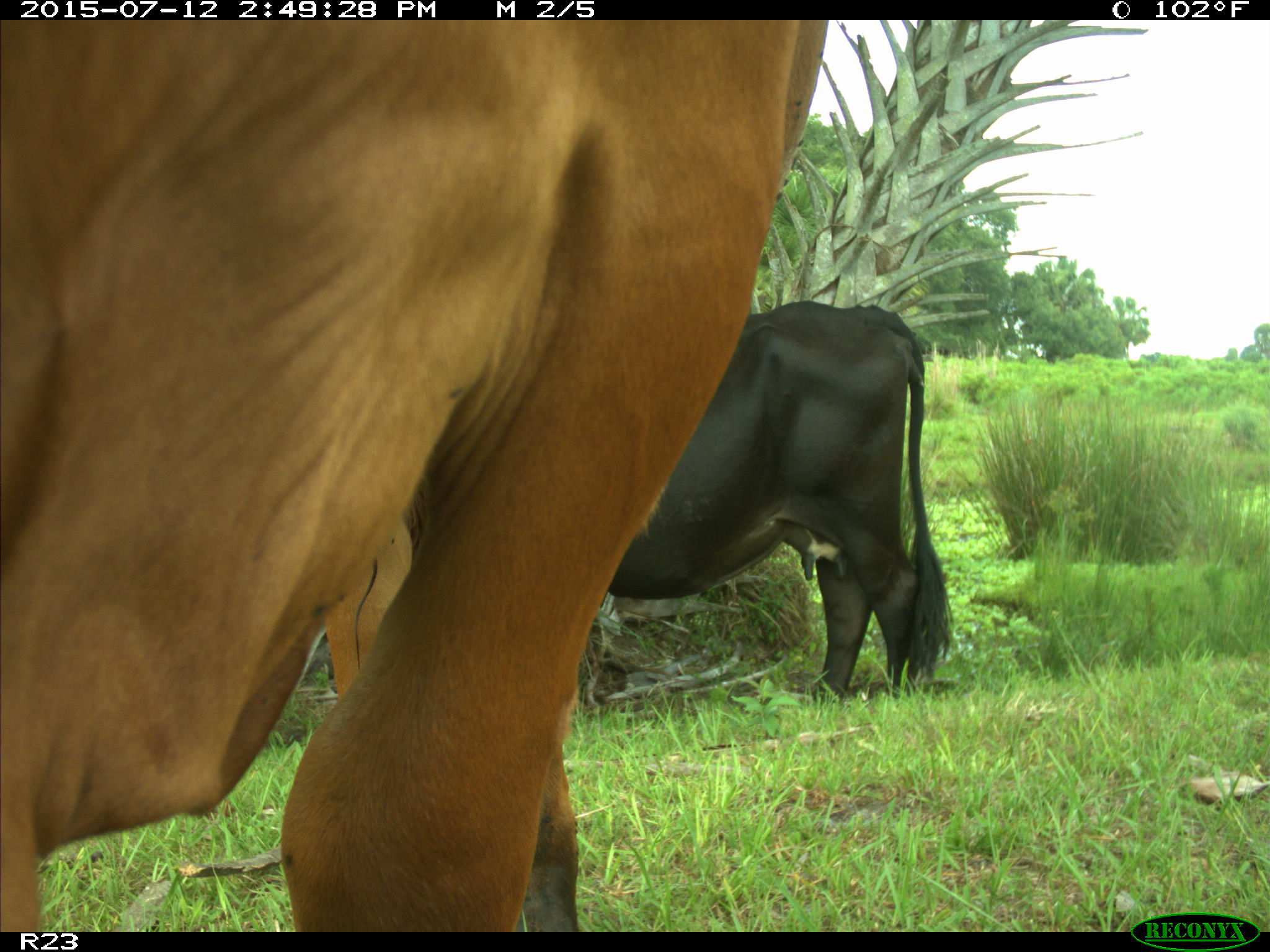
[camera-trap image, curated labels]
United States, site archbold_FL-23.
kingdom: Animalia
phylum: Chordata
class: Mammalia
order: Artiodactyla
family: Bovidae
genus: Bos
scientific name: Bos taurus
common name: domestic cow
Bos taurus (domestic cow).